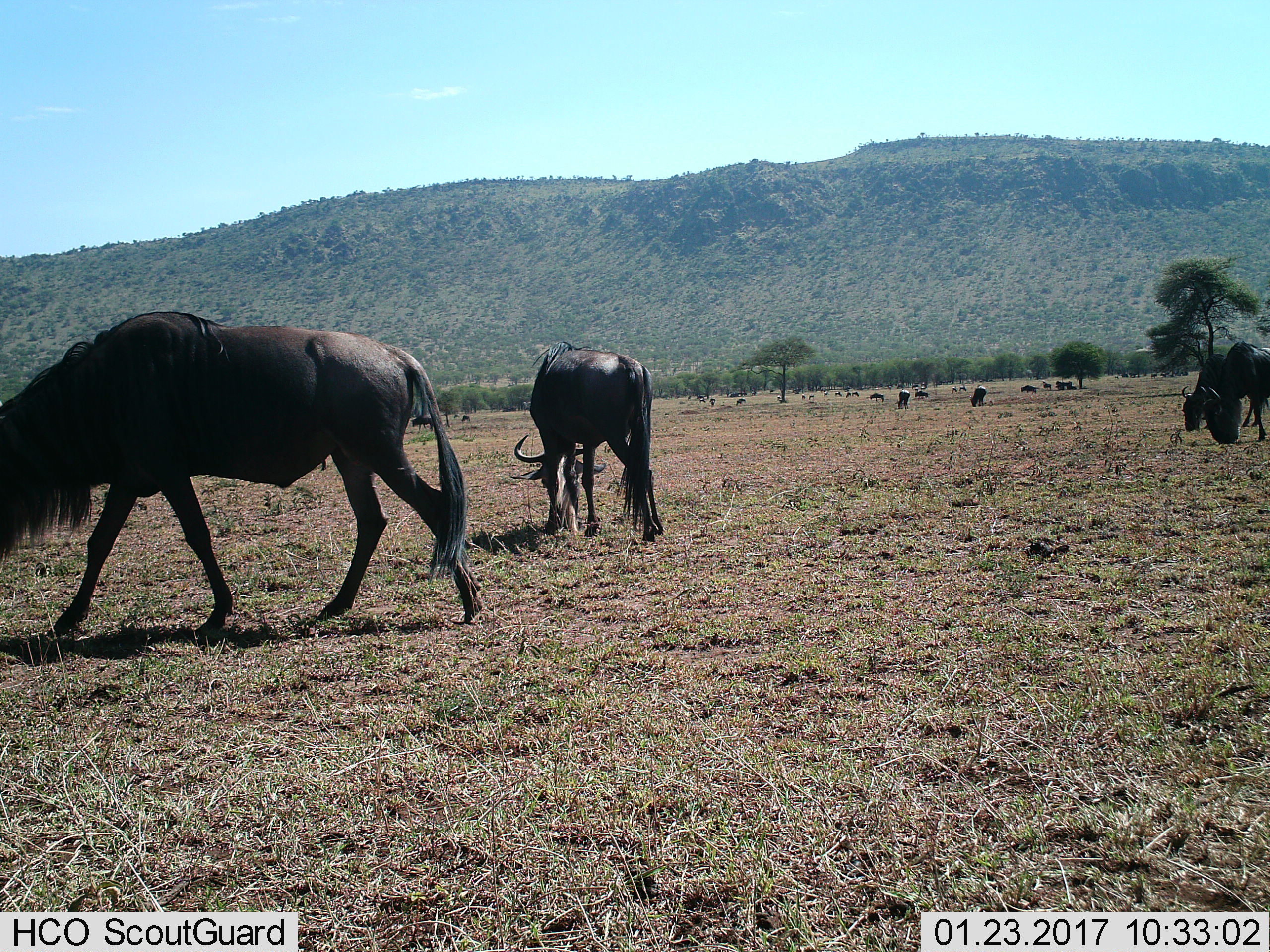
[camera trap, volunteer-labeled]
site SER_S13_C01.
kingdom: Animalia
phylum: Chordata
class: Mammalia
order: Artiodactyla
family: Bovidae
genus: Connochaetes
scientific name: Connochaetes taurinus taurinus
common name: blue wildebeest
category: wildebeestblue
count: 11-50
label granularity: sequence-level